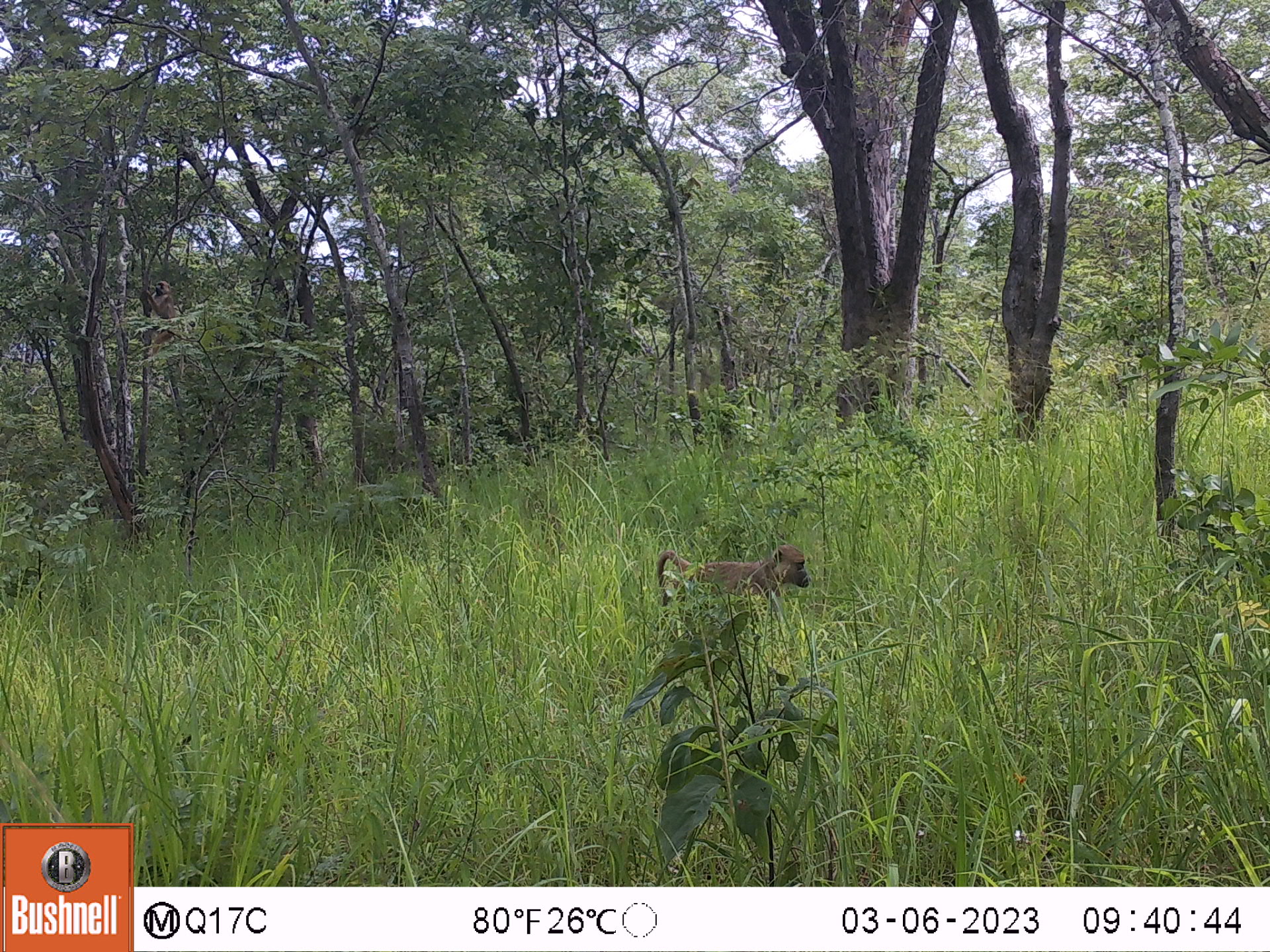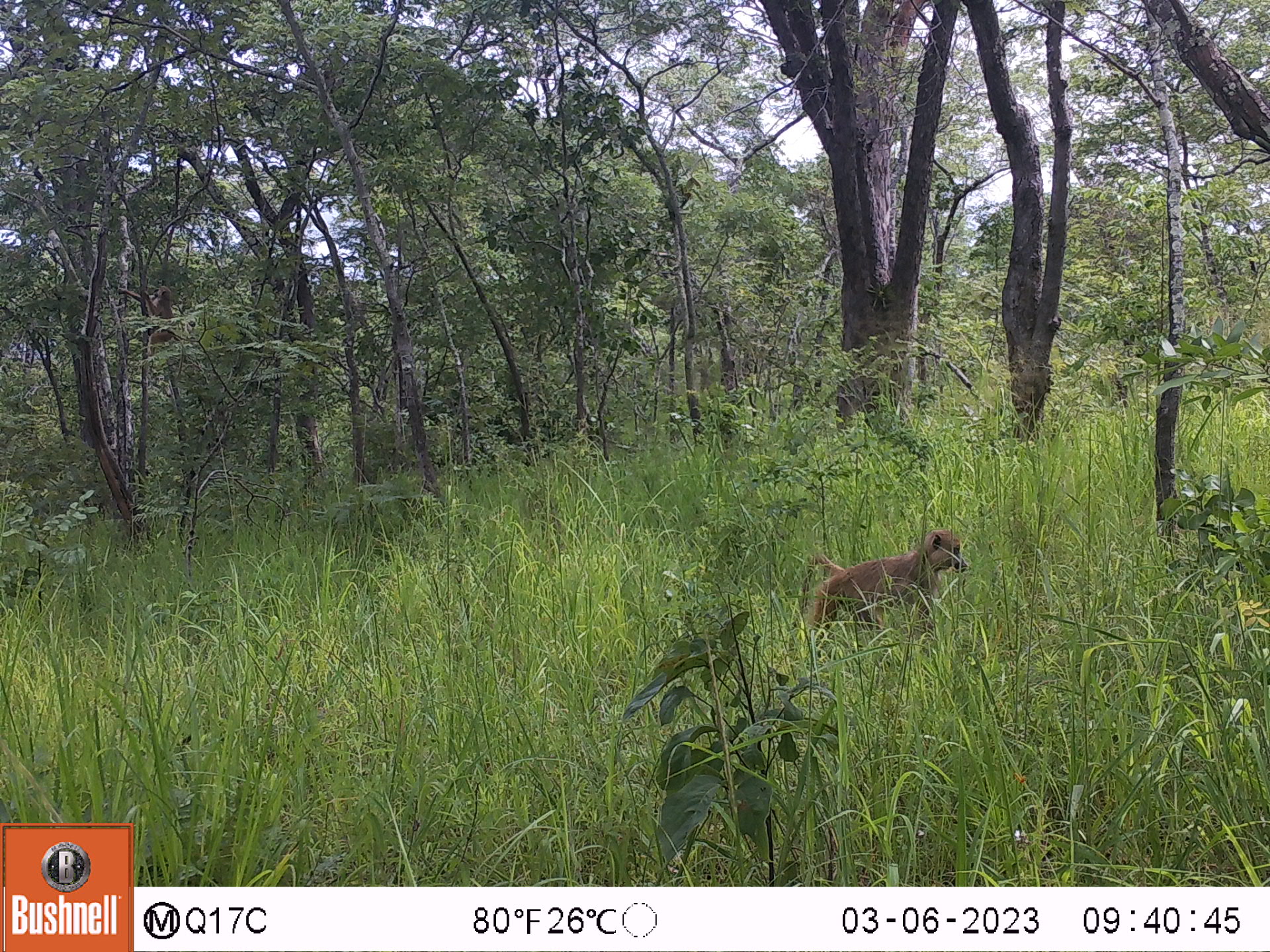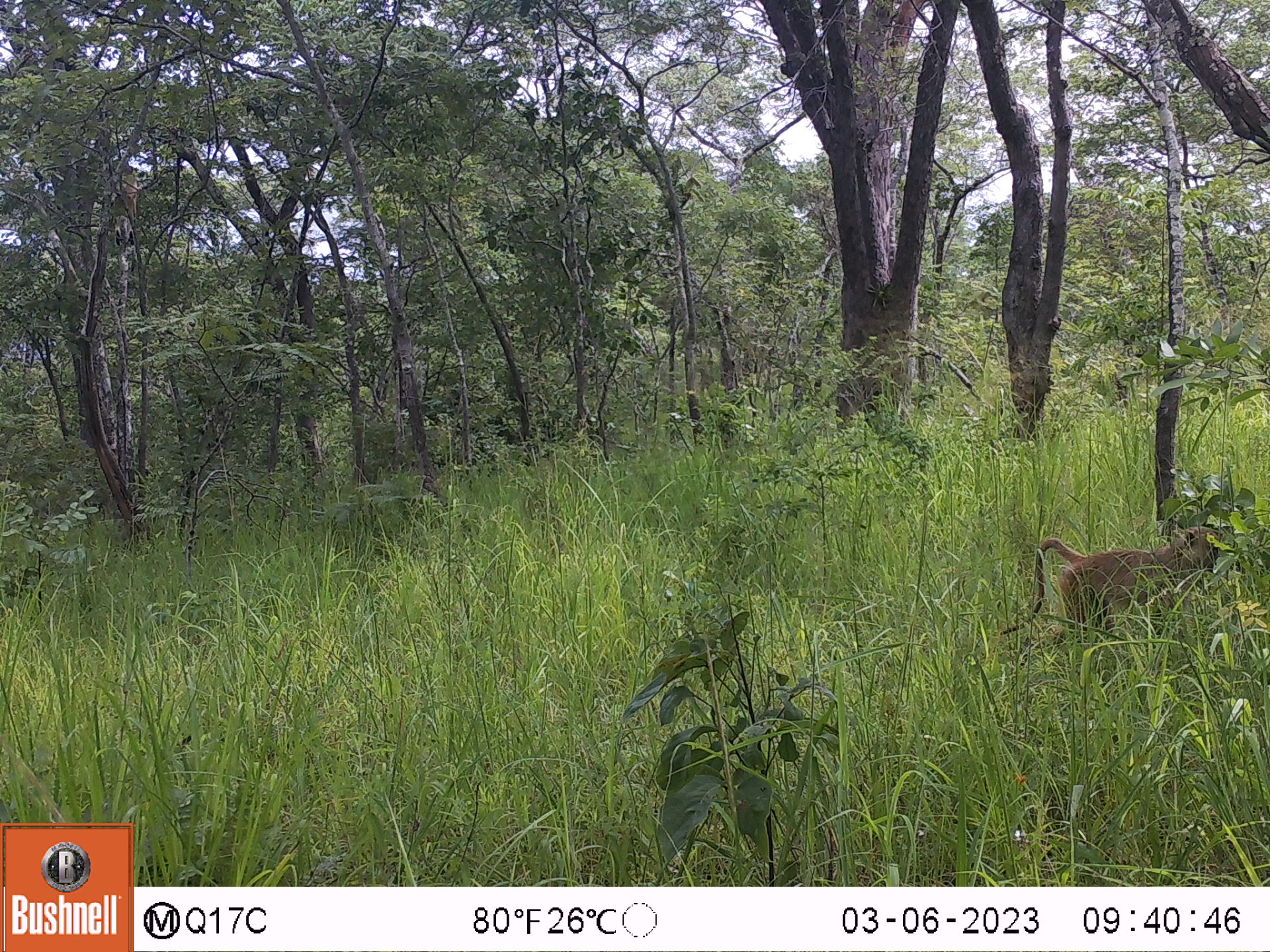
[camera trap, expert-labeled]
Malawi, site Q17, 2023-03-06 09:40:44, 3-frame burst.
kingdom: Animalia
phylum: Chordata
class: Mammalia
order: Primates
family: Cercopithecidae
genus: Papio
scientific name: Papio cynocephalus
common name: yellow baboon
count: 2